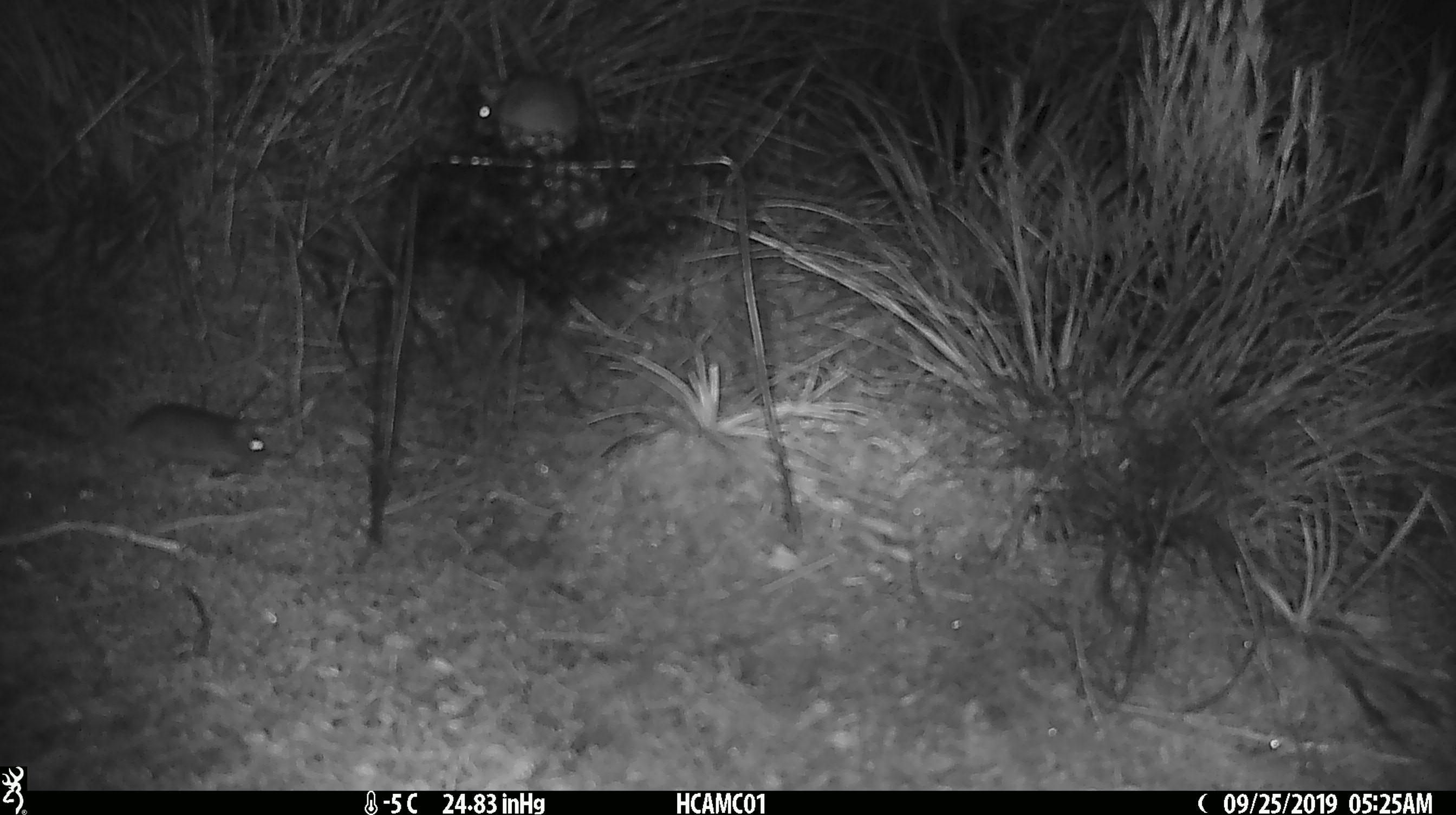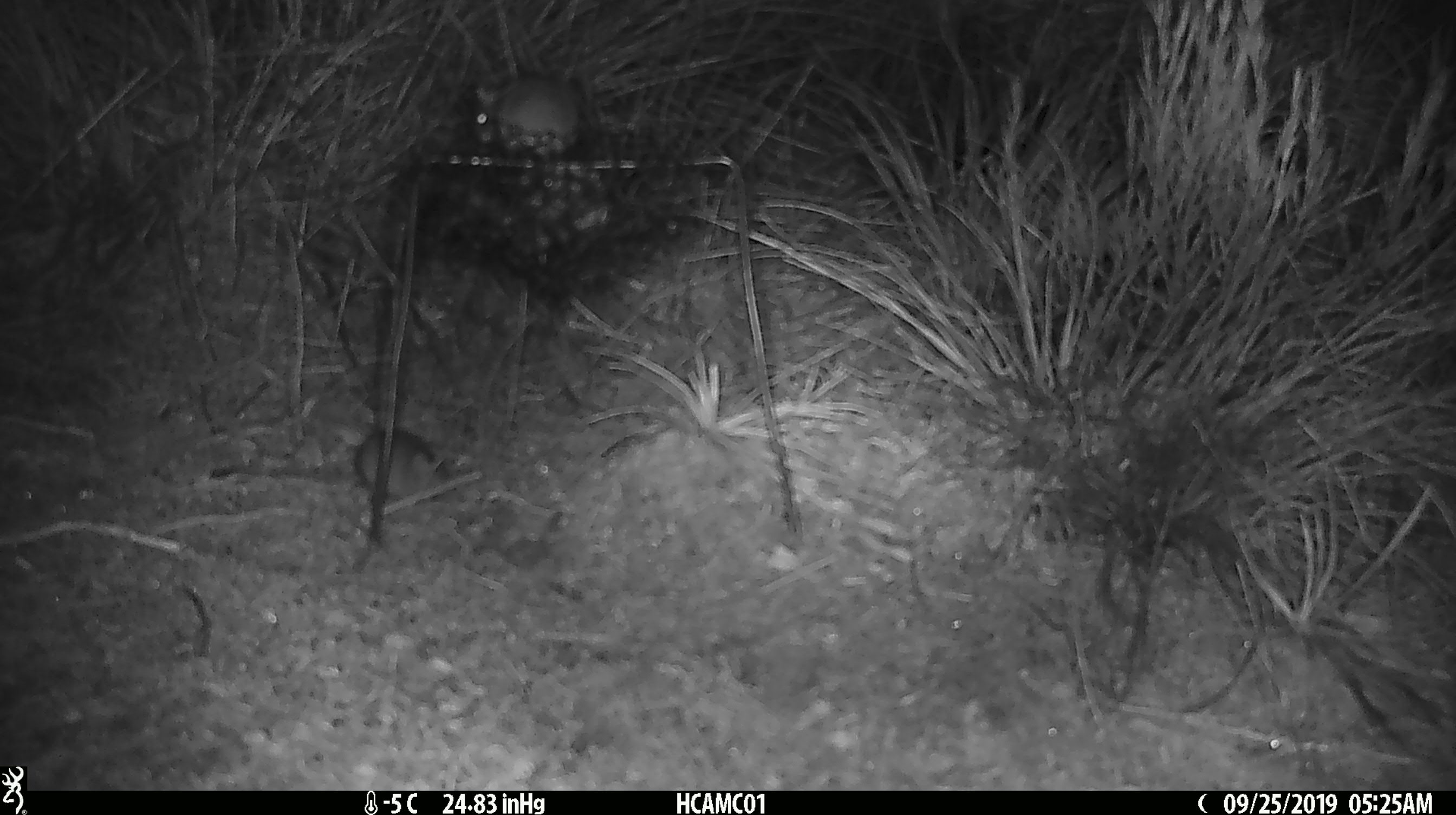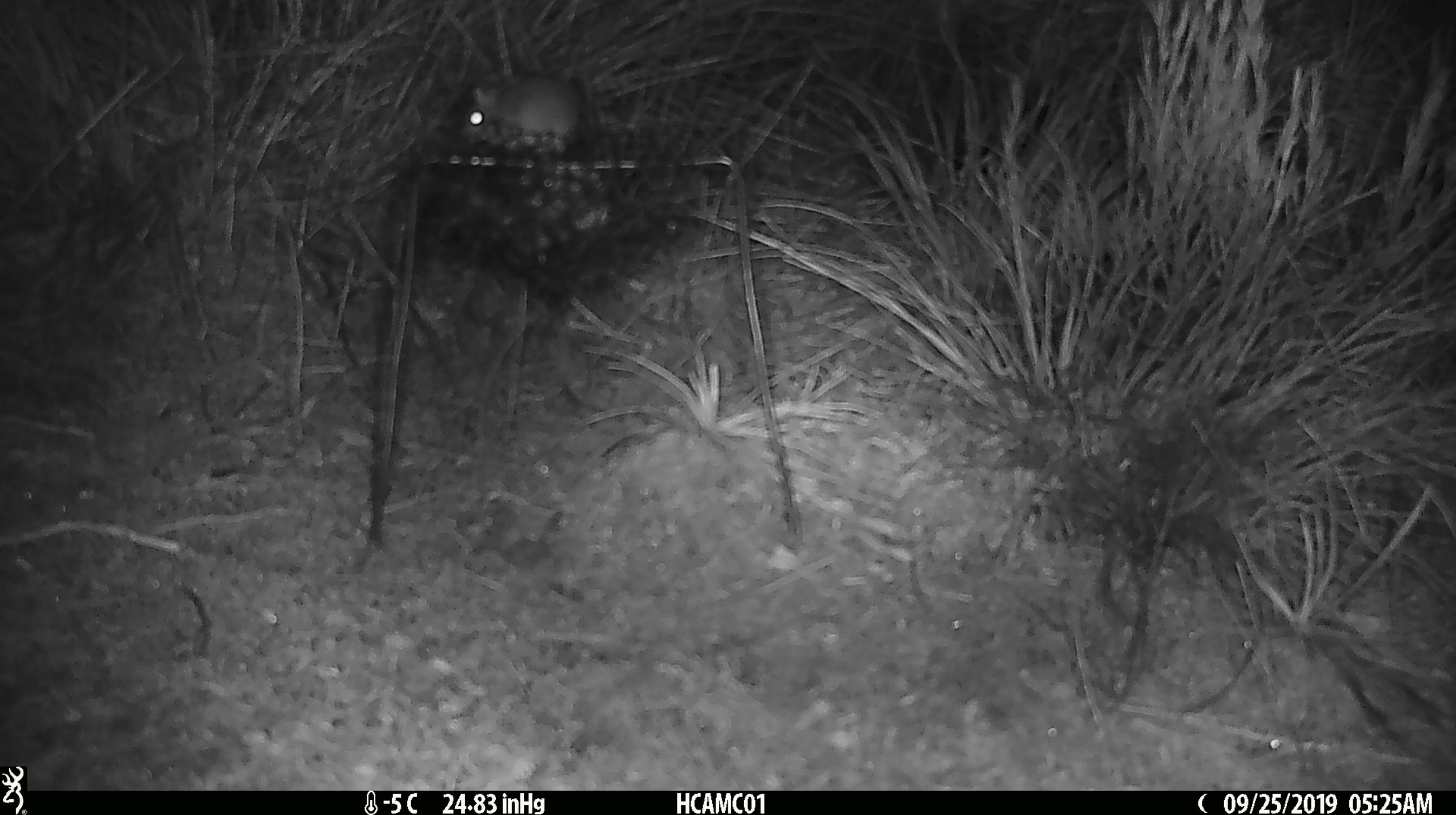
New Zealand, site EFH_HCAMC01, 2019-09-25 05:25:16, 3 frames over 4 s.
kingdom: Animalia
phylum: Chordata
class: Mammalia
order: Rodentia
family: Muridae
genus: Mus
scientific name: Mus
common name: mouse